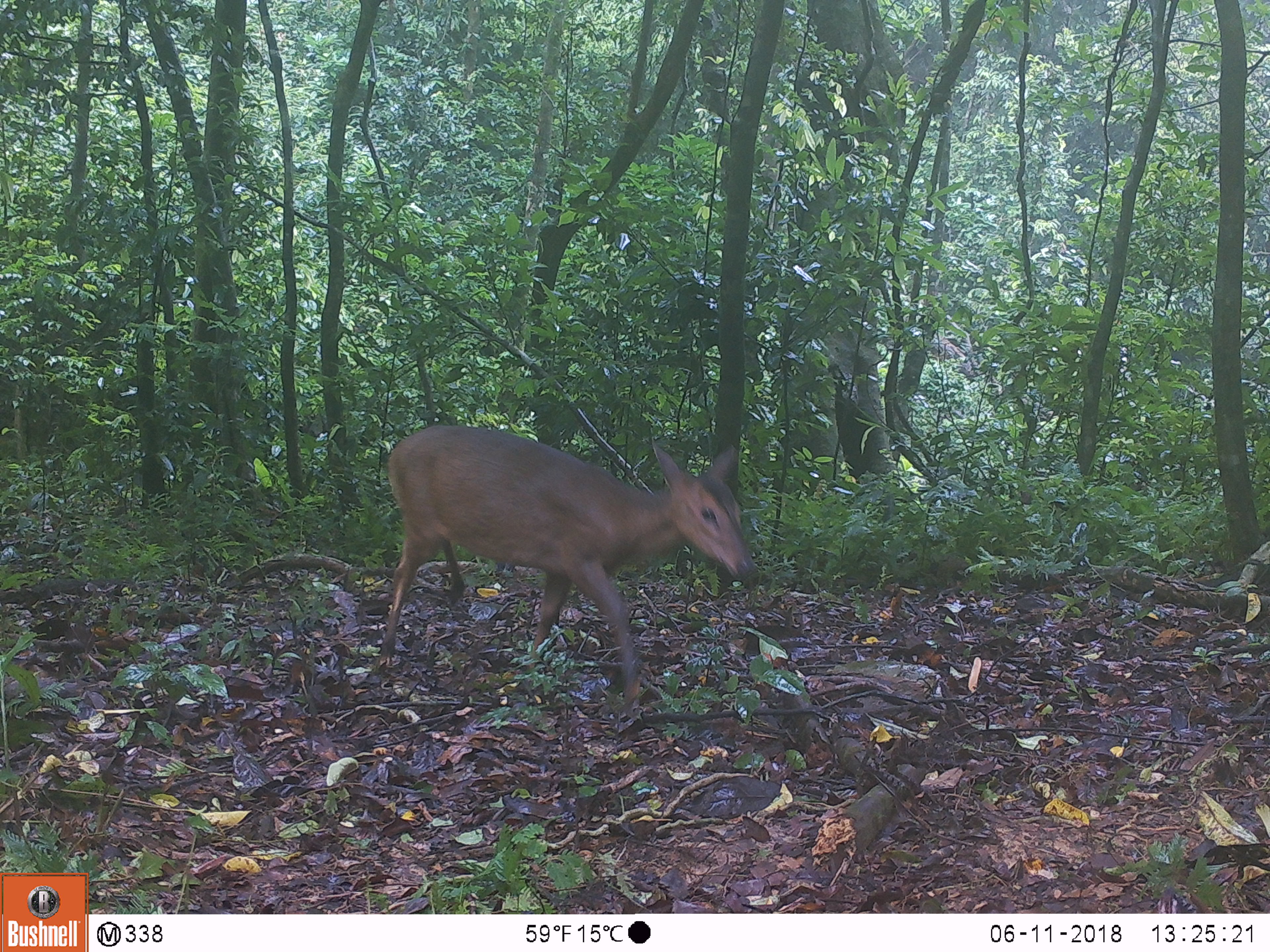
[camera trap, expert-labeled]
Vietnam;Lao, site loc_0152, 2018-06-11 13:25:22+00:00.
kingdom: Animalia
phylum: Chordata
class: Mammalia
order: Artiodactyla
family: Cervidae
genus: Muntiacus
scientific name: Muntiacus vuquangensis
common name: large-antlered muntjac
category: large antlered muntjac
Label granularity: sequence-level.